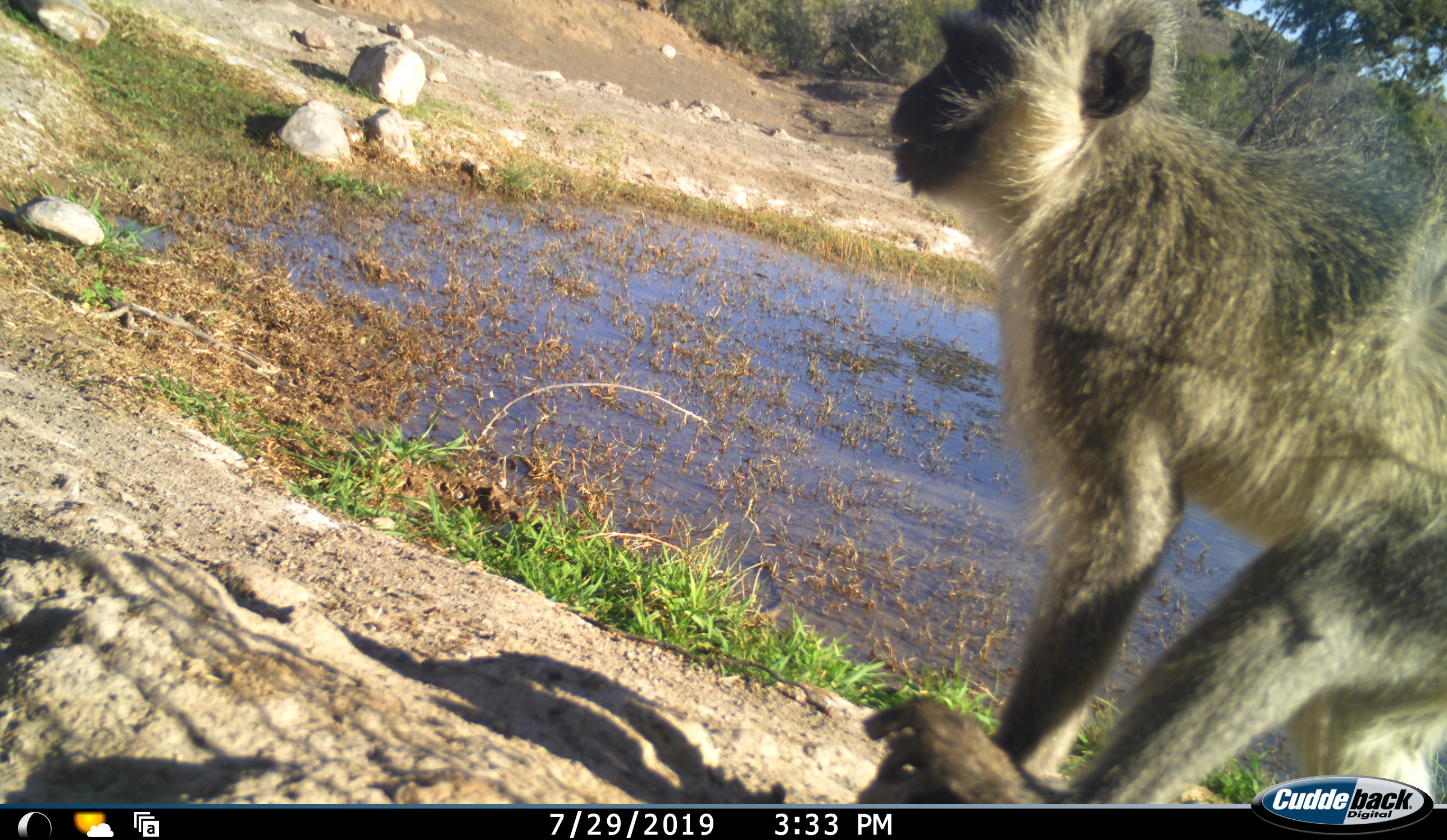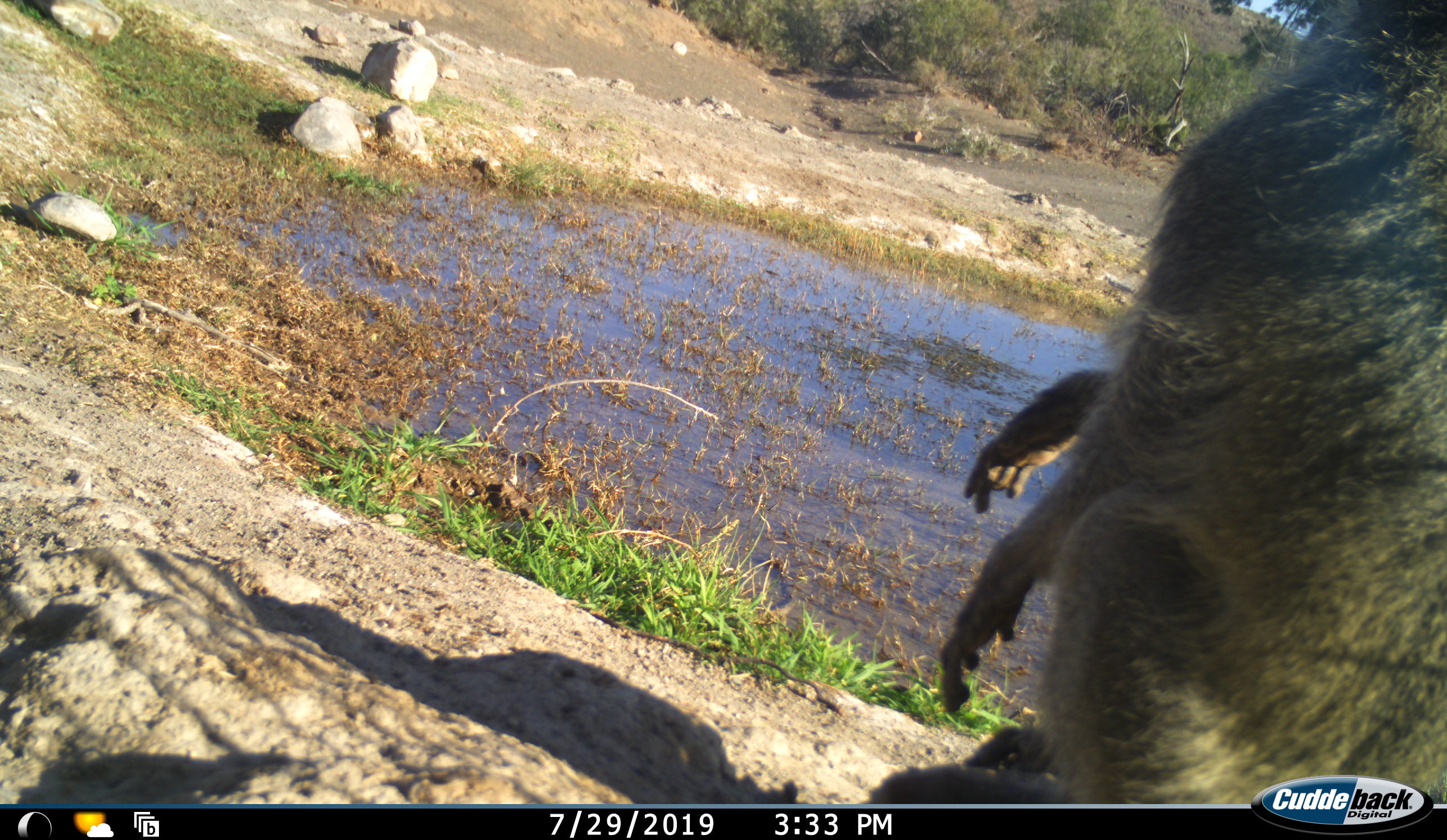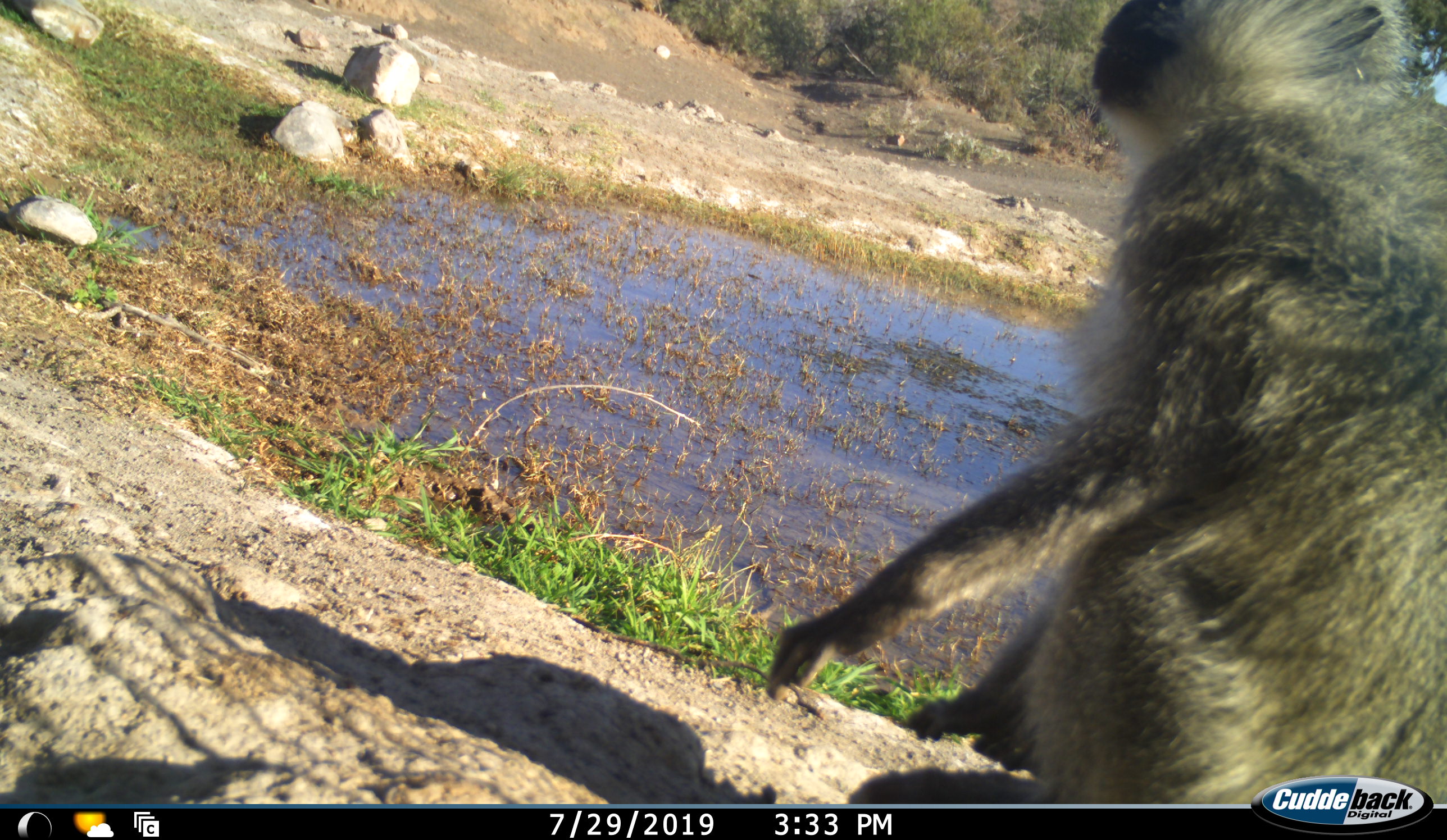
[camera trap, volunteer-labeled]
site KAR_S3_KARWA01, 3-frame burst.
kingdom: Animalia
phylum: Chordata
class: Mammalia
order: Primates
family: Cercopithecidae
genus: Chlorocebus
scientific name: Chlorocebus pygerythrus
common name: vervet monkey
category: monkeyvervet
Monkeyvervet (vervet monkey) (Chlorocebus pygerythrus), count 1. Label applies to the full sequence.